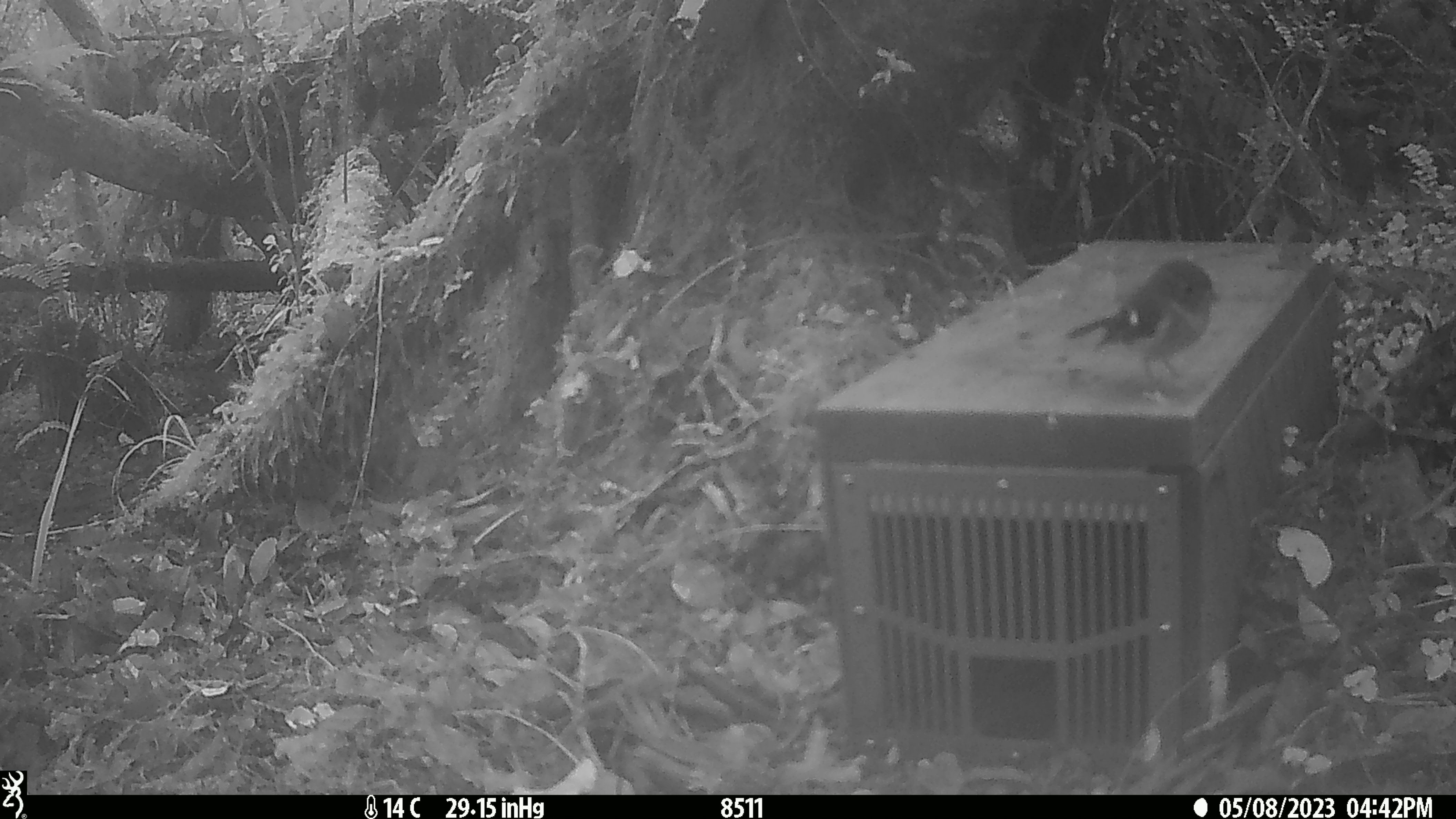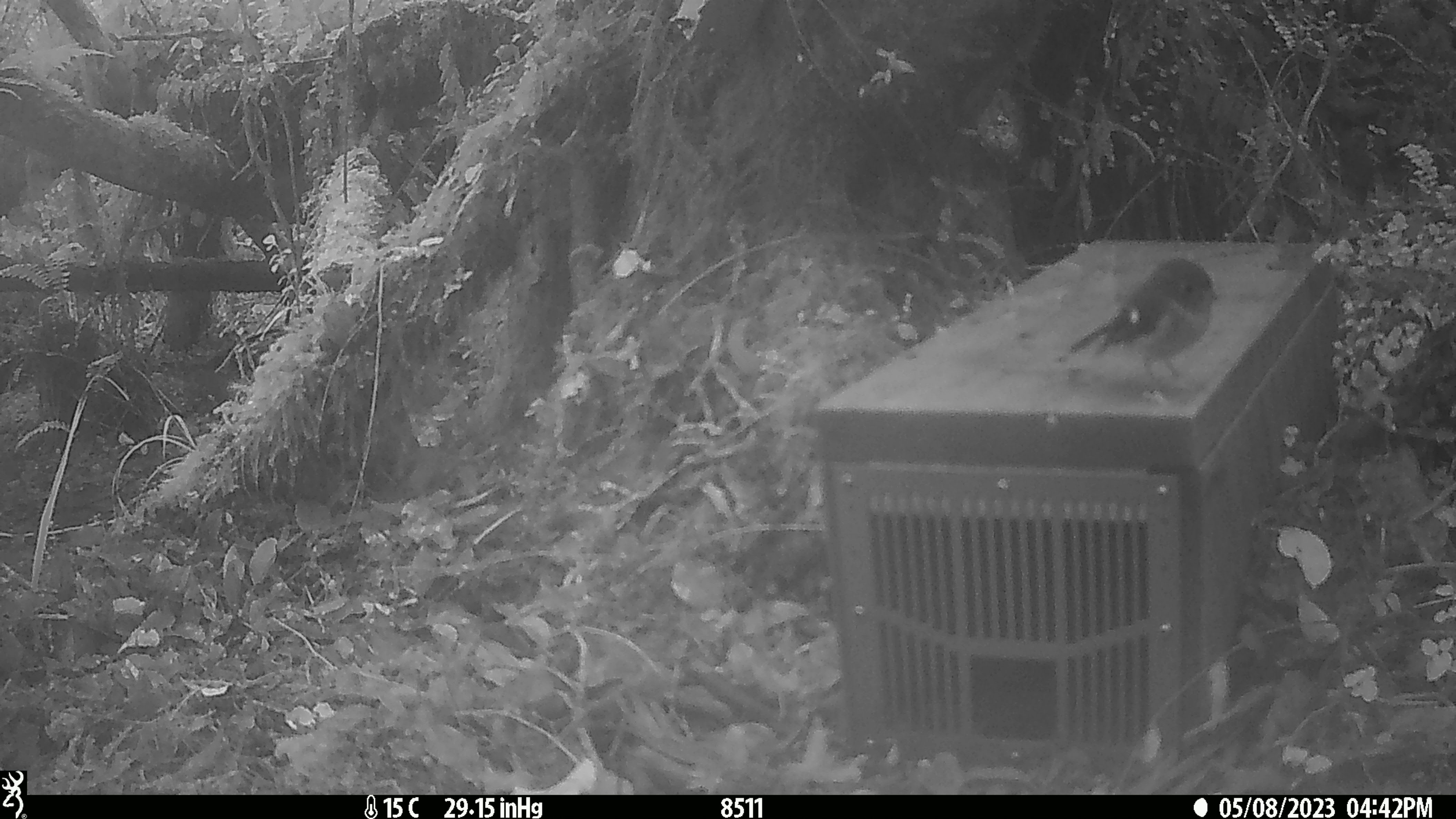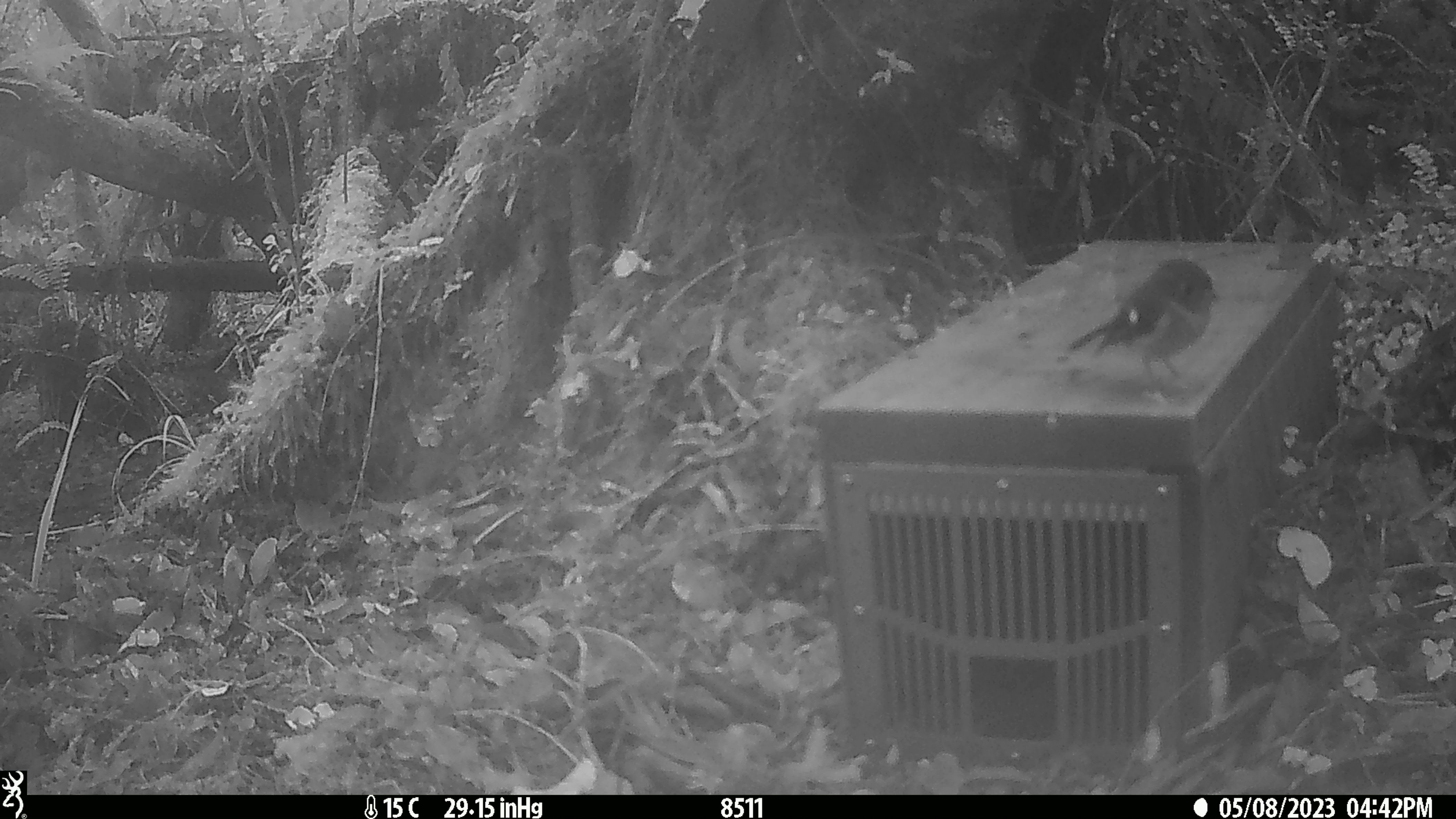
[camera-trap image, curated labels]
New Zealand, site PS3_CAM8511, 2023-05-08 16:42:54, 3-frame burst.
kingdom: Animalia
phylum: Chordata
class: Aves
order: Passeriformes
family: Petroicidae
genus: Petroica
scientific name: Petroica macrocephala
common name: tomtit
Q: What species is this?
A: Tomtit (Petroica macrocephala).